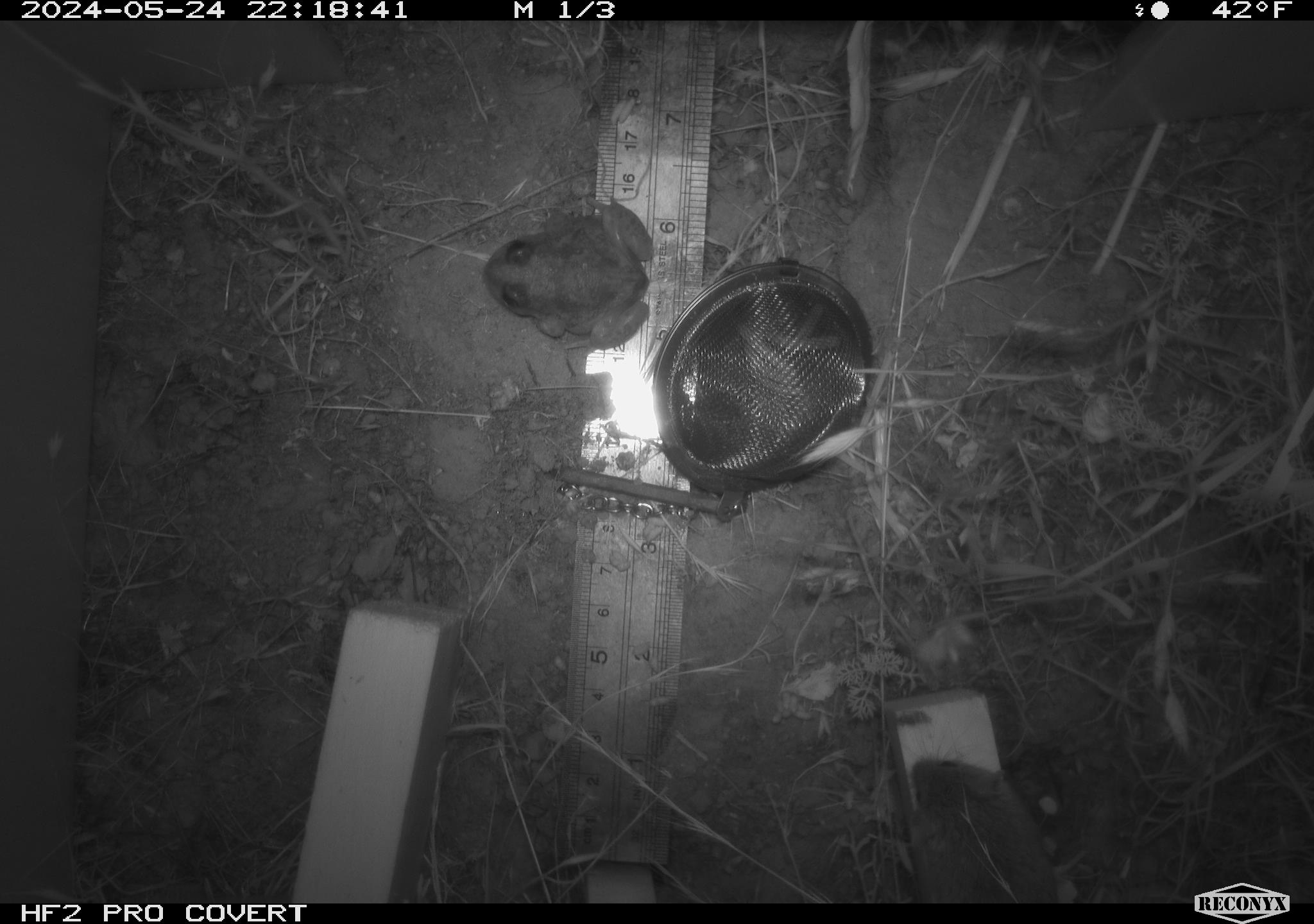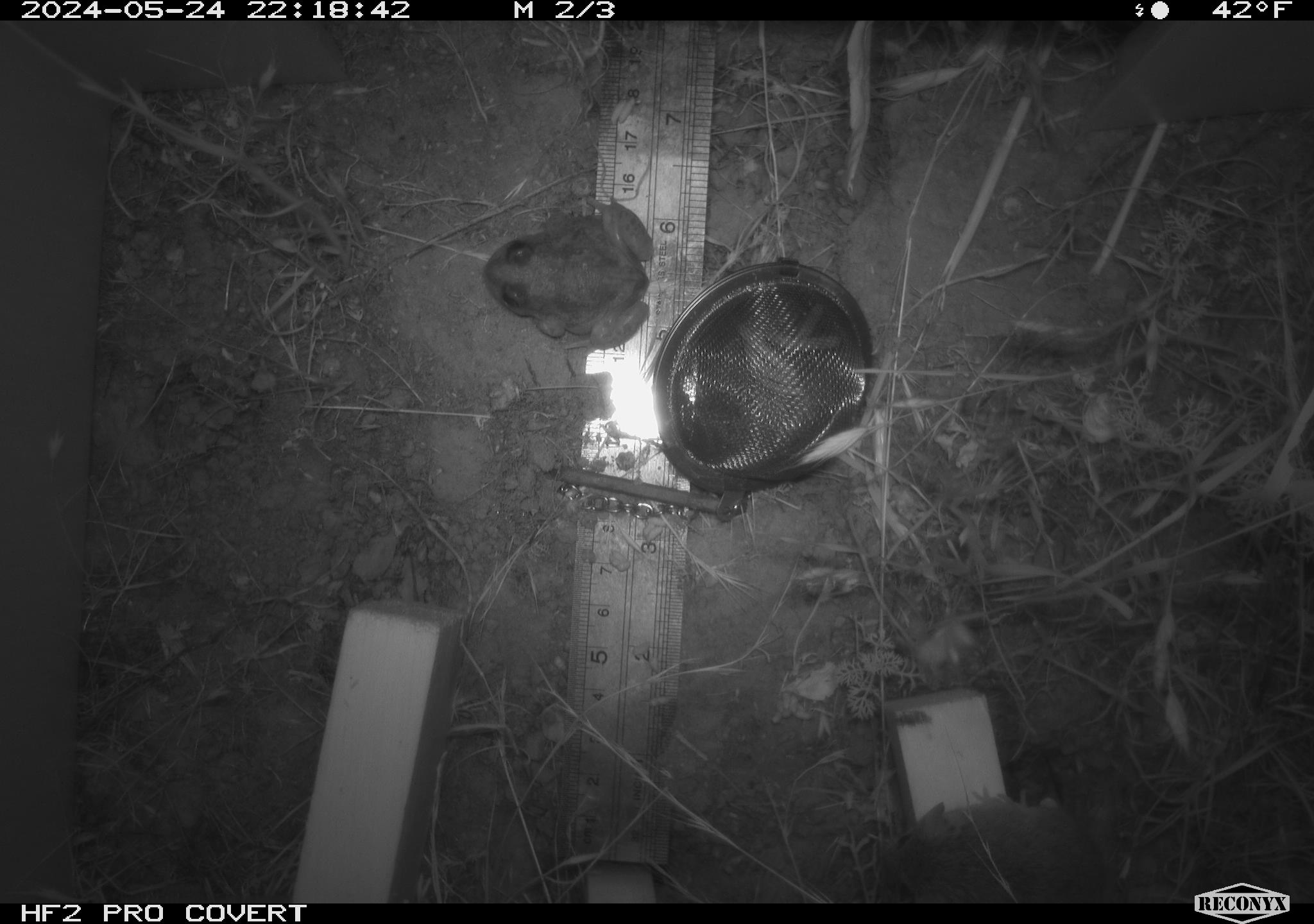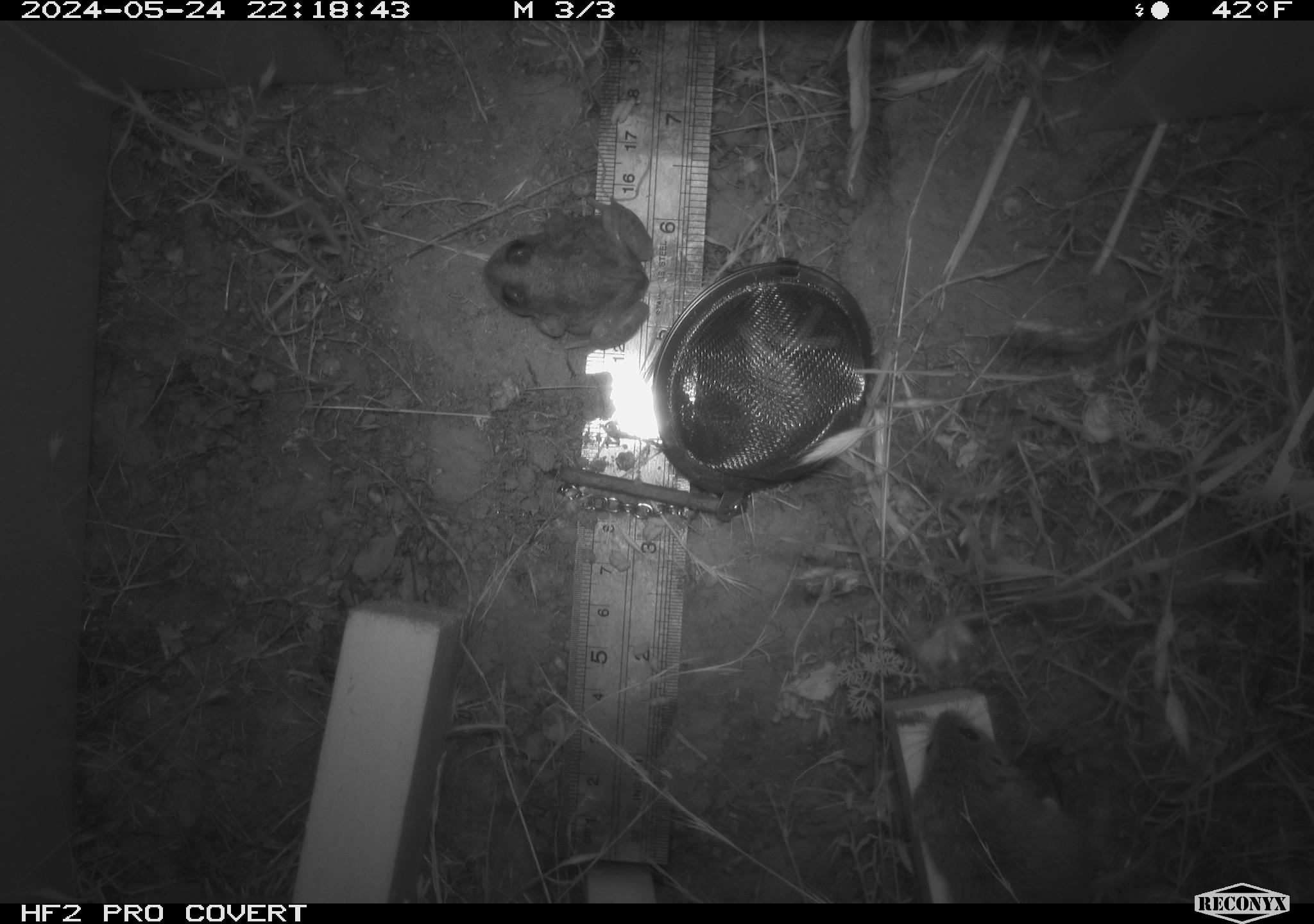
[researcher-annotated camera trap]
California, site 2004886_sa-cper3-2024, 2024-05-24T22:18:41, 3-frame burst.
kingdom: Animalia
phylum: Chordata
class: Mammalia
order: Rodentia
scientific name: Rodentia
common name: rodent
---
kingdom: Animalia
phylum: Chordata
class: Amphibia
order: Anura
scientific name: Anura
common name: frogs